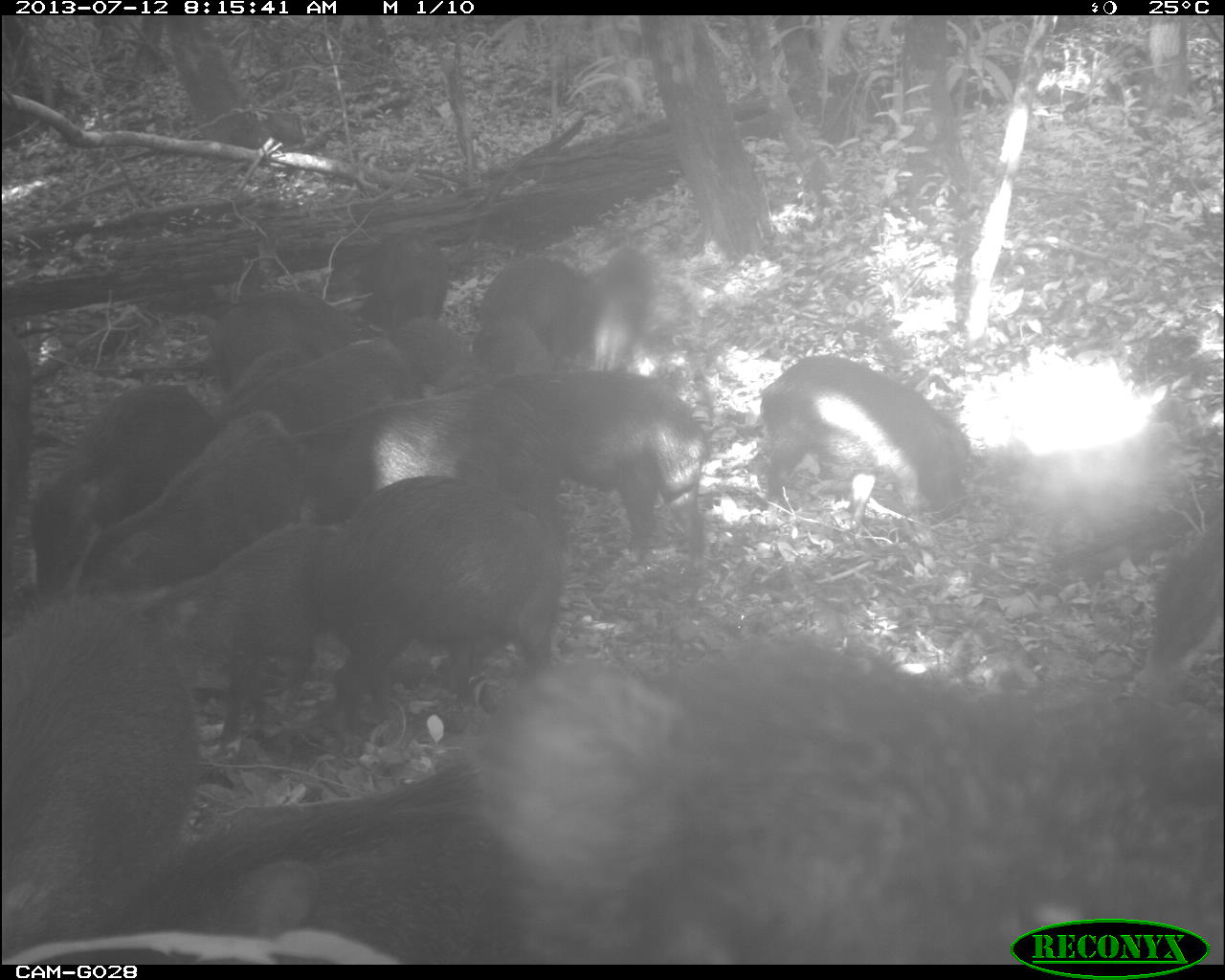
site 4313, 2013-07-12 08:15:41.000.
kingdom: Animalia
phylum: Chordata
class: Mammalia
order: Artiodactyla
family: Tayassuidae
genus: Tayassu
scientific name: Tayassu pecari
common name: white-lipped peccary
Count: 20.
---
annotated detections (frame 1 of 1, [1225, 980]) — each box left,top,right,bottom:
tayassu pecari: 98,649,1225,964; 0,598,205,959; 321,476,563,707; 147,514,349,761; 446,371,711,558; 74,403,300,588; 30,384,217,596; 293,379,545,508; 220,337,410,426; 1141,508,1225,699; 207,291,357,384; 359,228,449,329; 0,331,29,615; 221,351,323,395